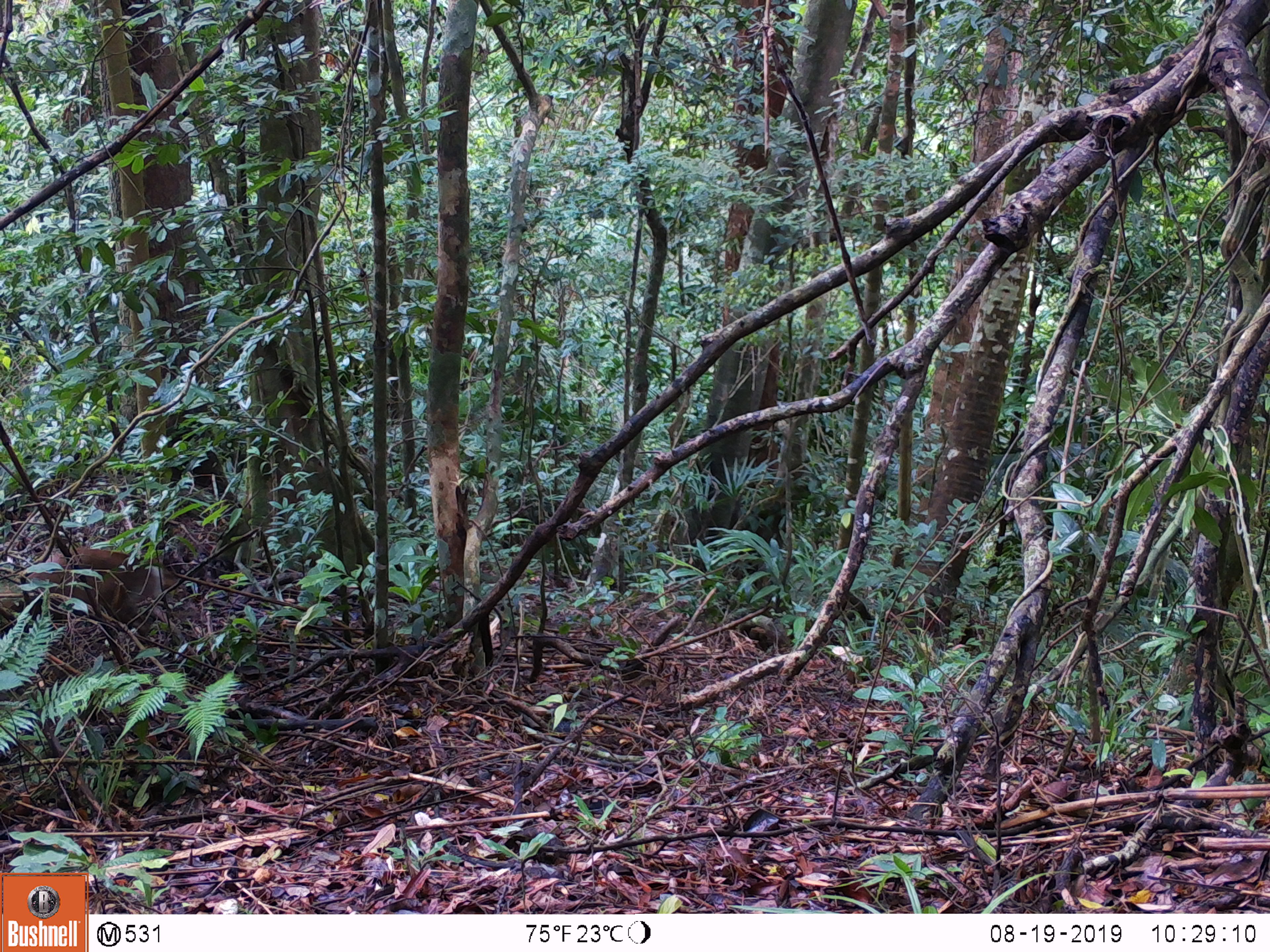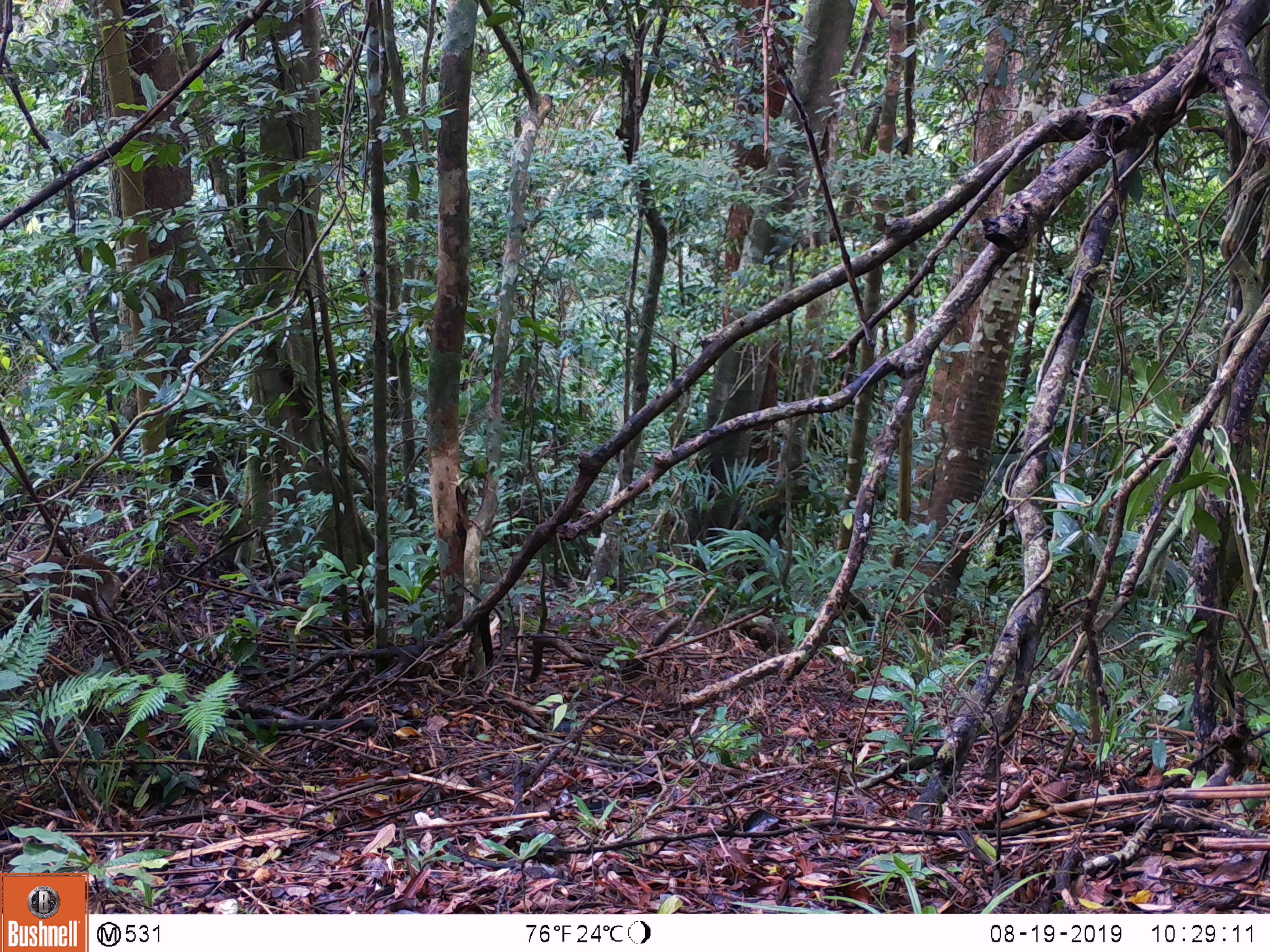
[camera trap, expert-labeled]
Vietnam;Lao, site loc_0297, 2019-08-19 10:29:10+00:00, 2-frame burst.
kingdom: Animalia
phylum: Chordata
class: Mammalia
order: Artiodactyla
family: Cervidae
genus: Muntiacus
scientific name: Muntiacus rooseveltorum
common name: roosevelt's muntjac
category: roosevelts muntjac group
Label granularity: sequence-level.